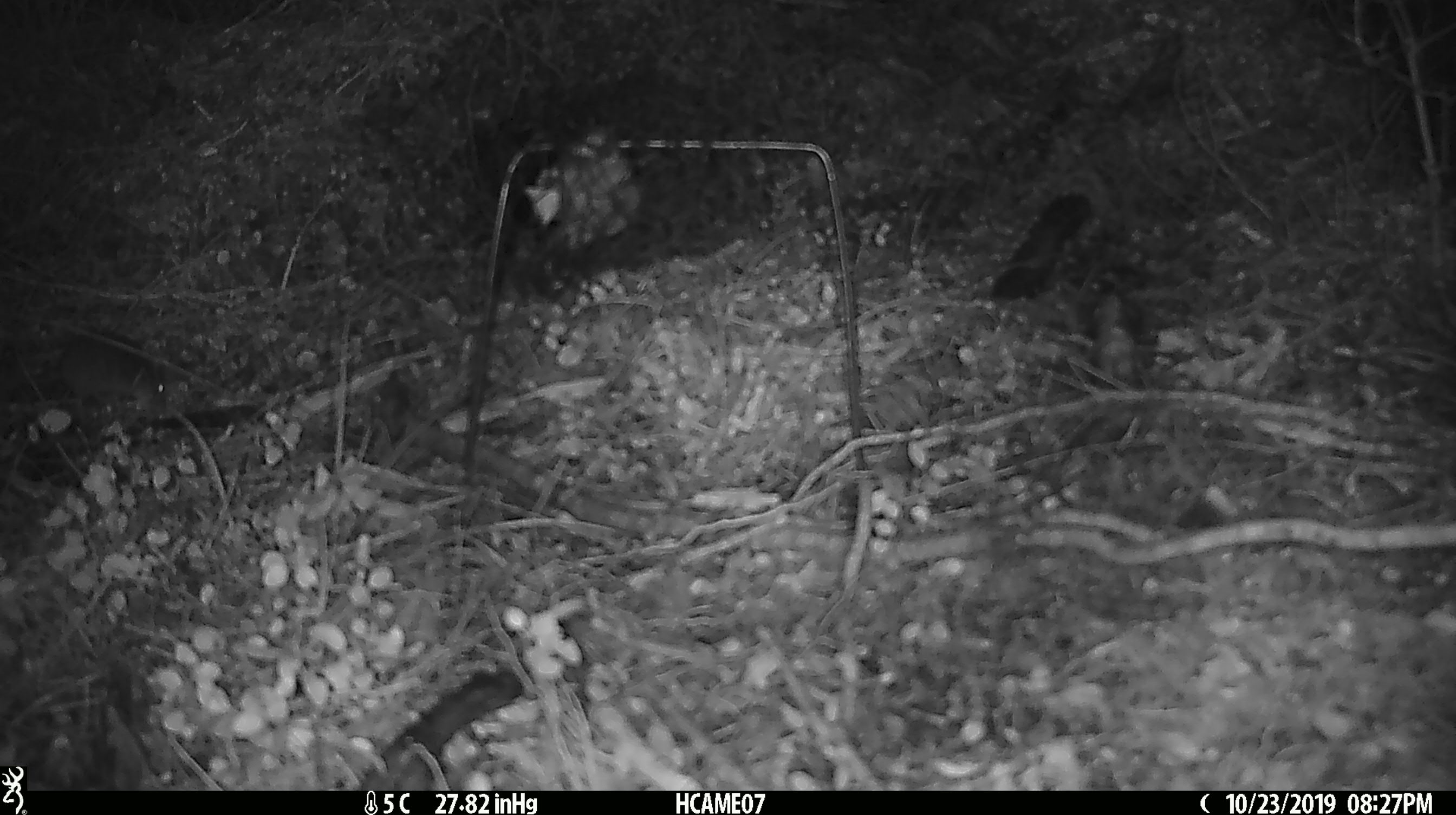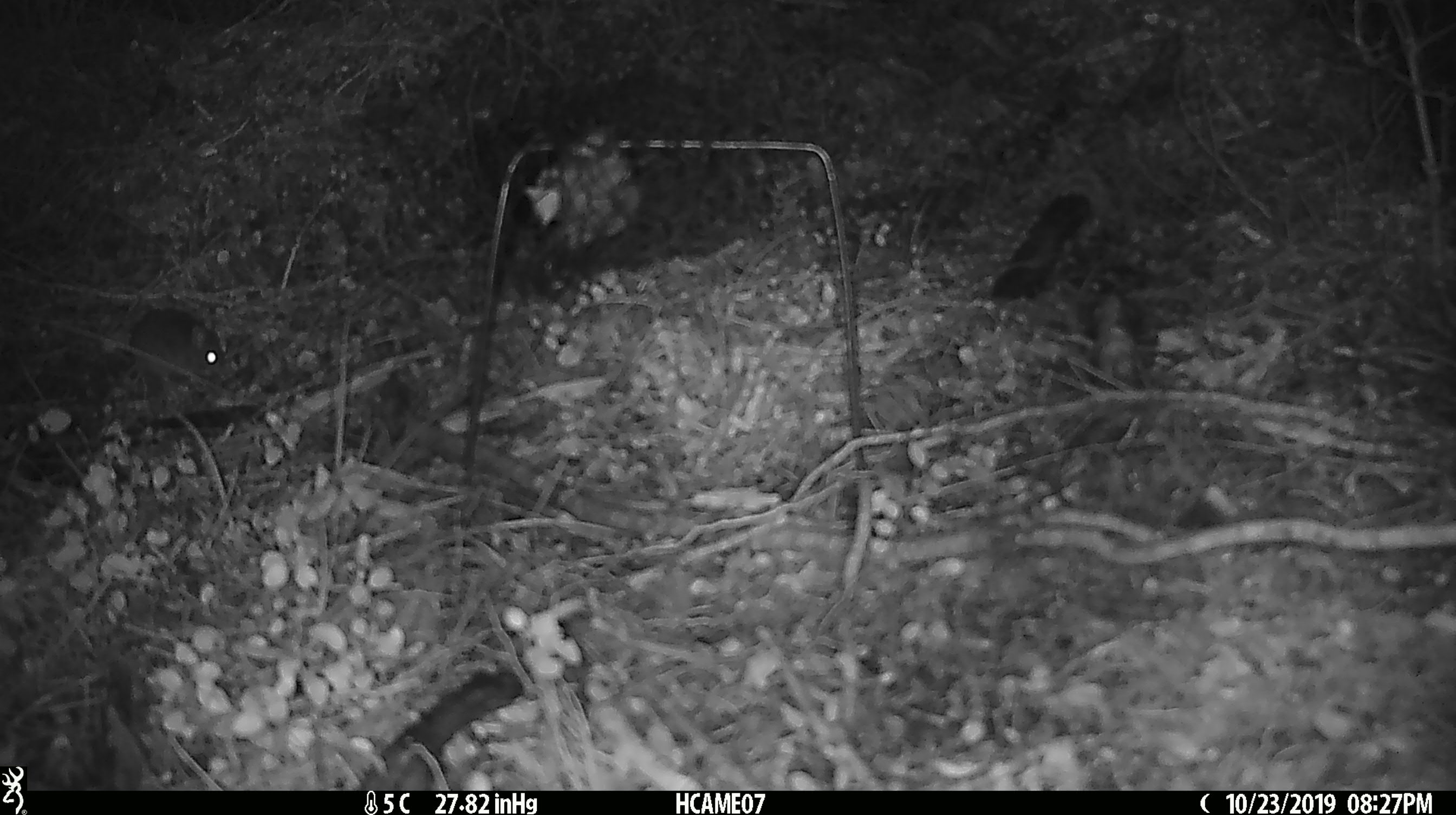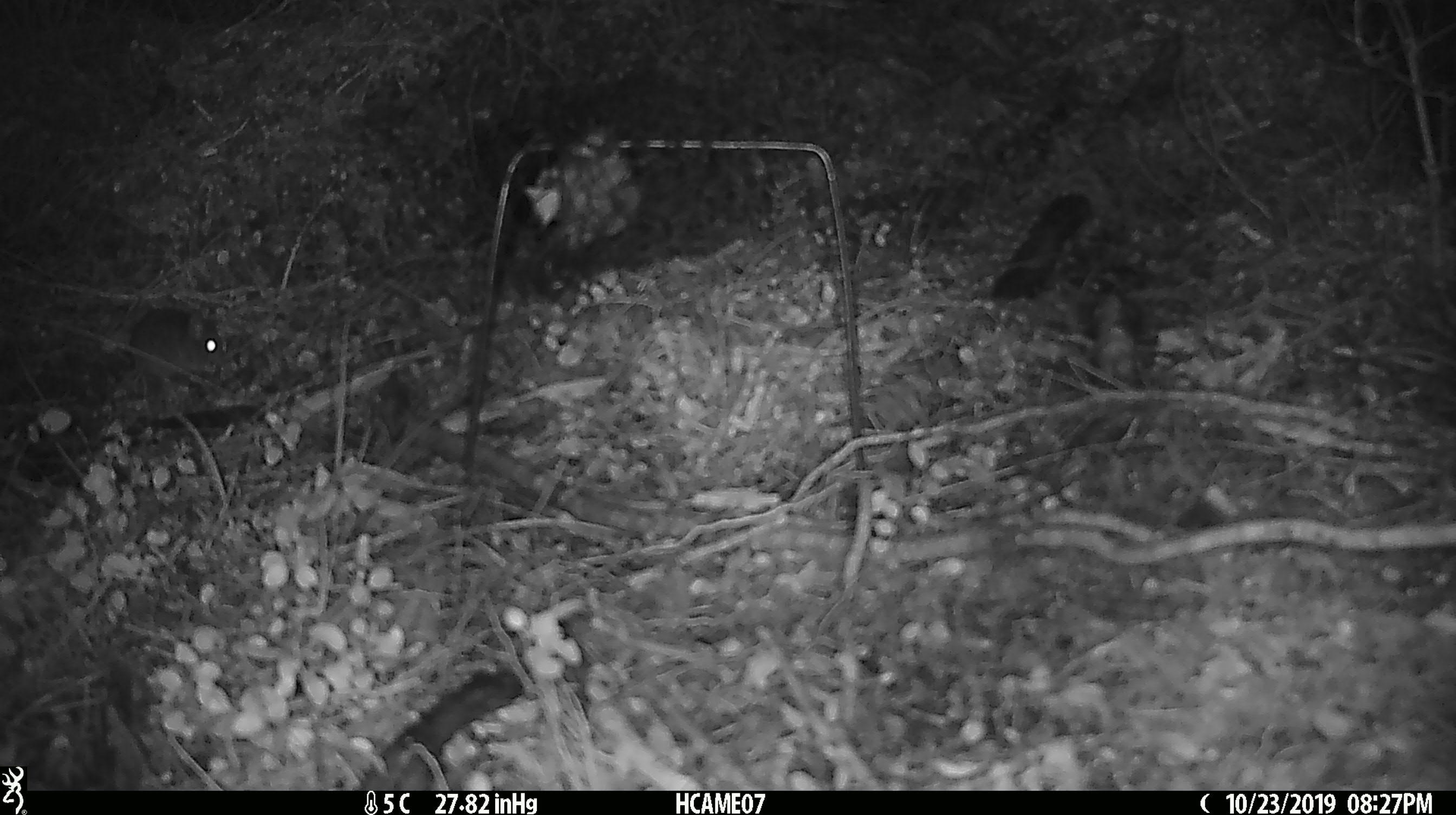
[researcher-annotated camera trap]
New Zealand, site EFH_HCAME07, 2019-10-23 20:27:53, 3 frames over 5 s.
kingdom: Animalia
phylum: Chordata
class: Mammalia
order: Rodentia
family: Muridae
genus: Mus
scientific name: Mus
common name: mouse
Mouse (Mus).